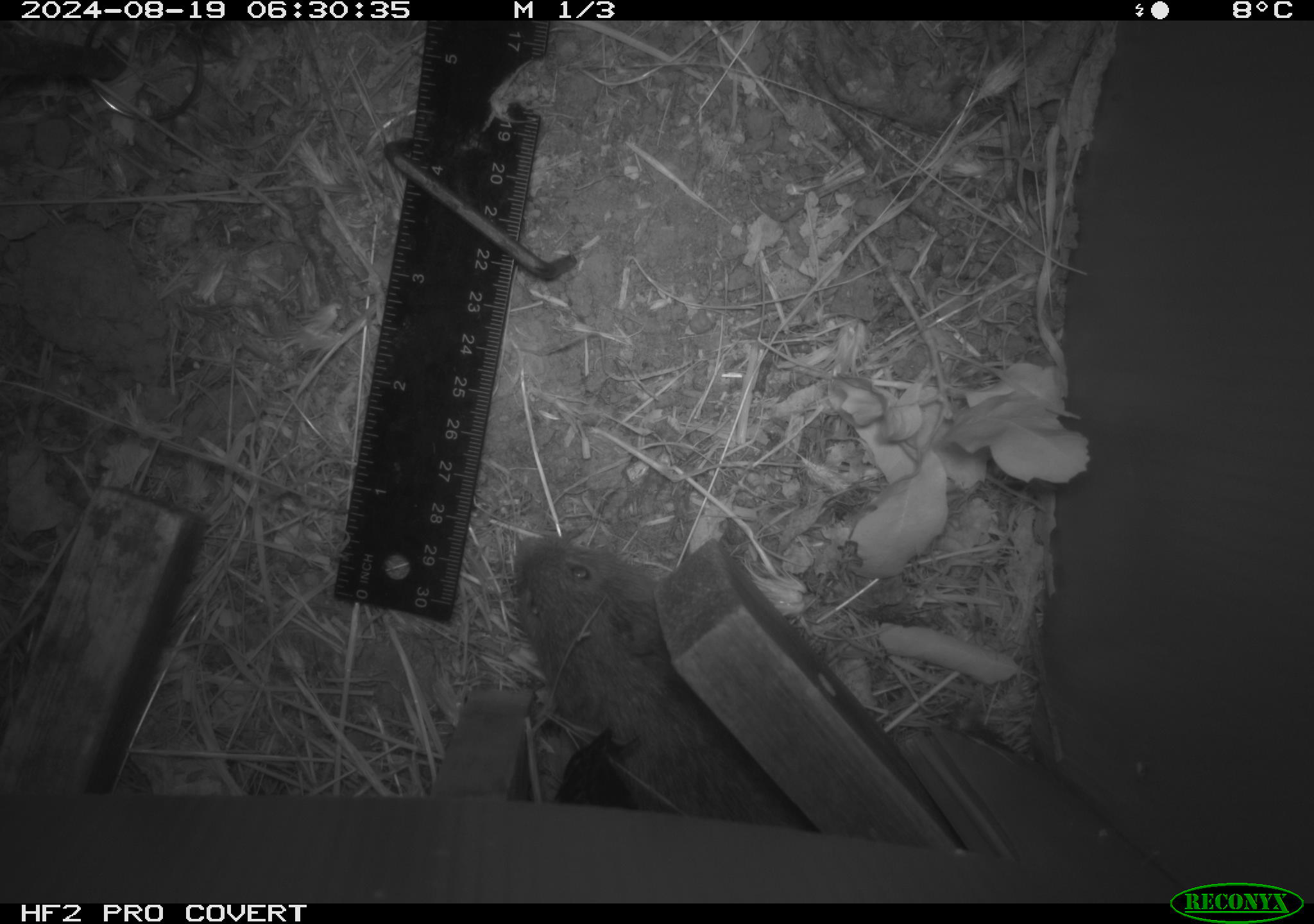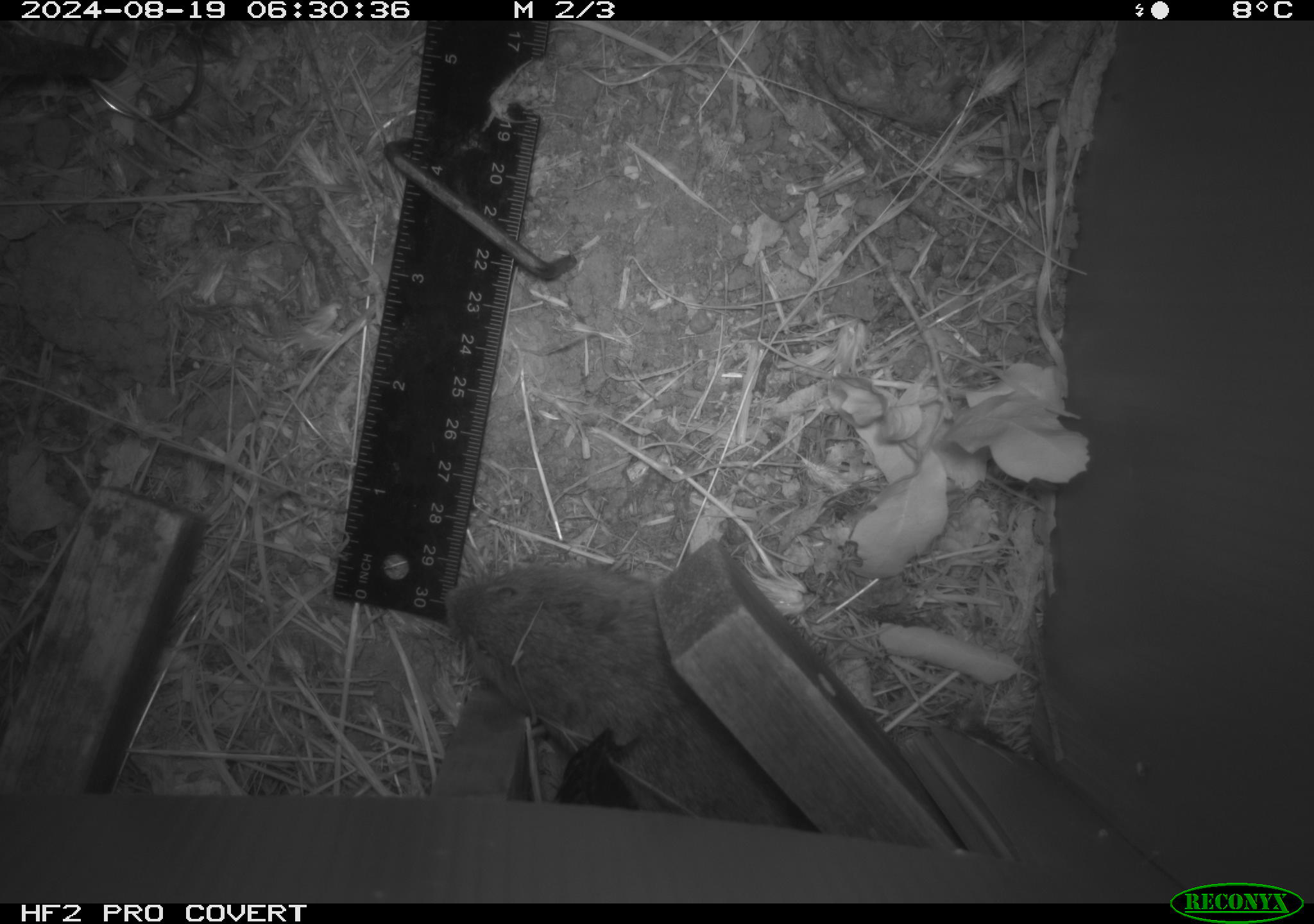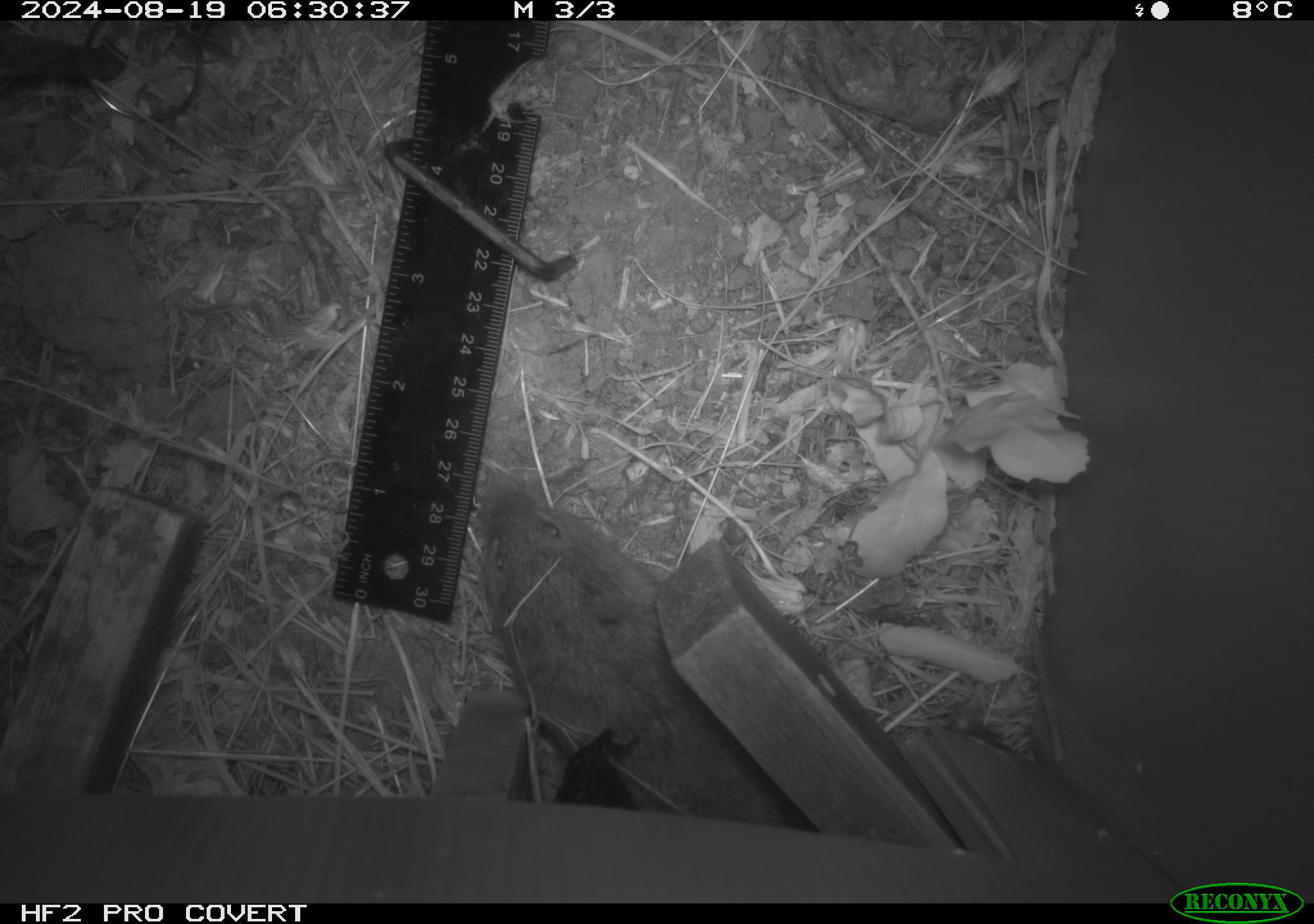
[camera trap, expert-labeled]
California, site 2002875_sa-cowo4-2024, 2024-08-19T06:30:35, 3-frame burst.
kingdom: Animalia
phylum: Chordata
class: Mammalia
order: Rodentia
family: Cricetidae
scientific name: Arvicolinae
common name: voles, lemmings, and muskrats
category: arvicolinae subfamily